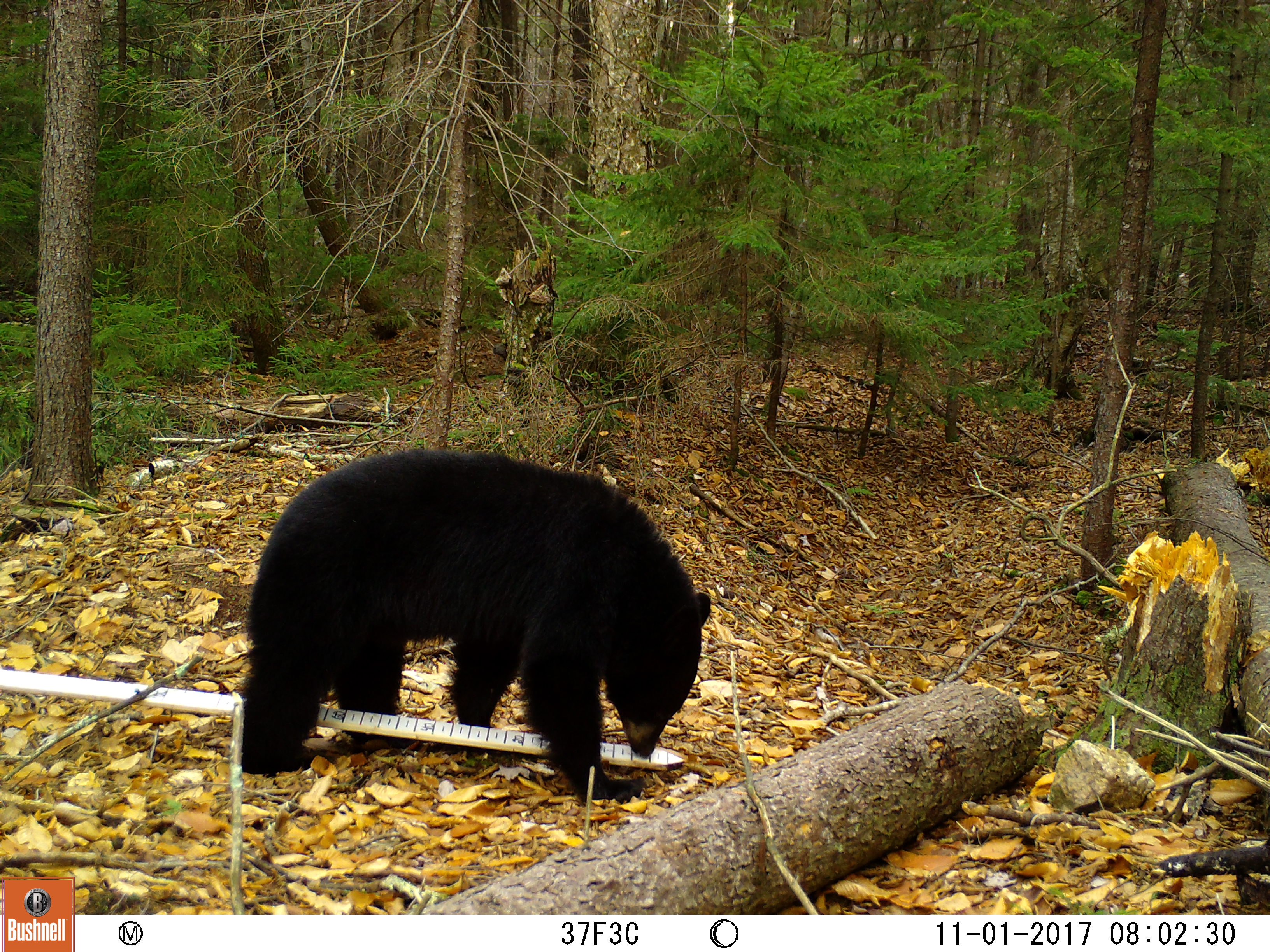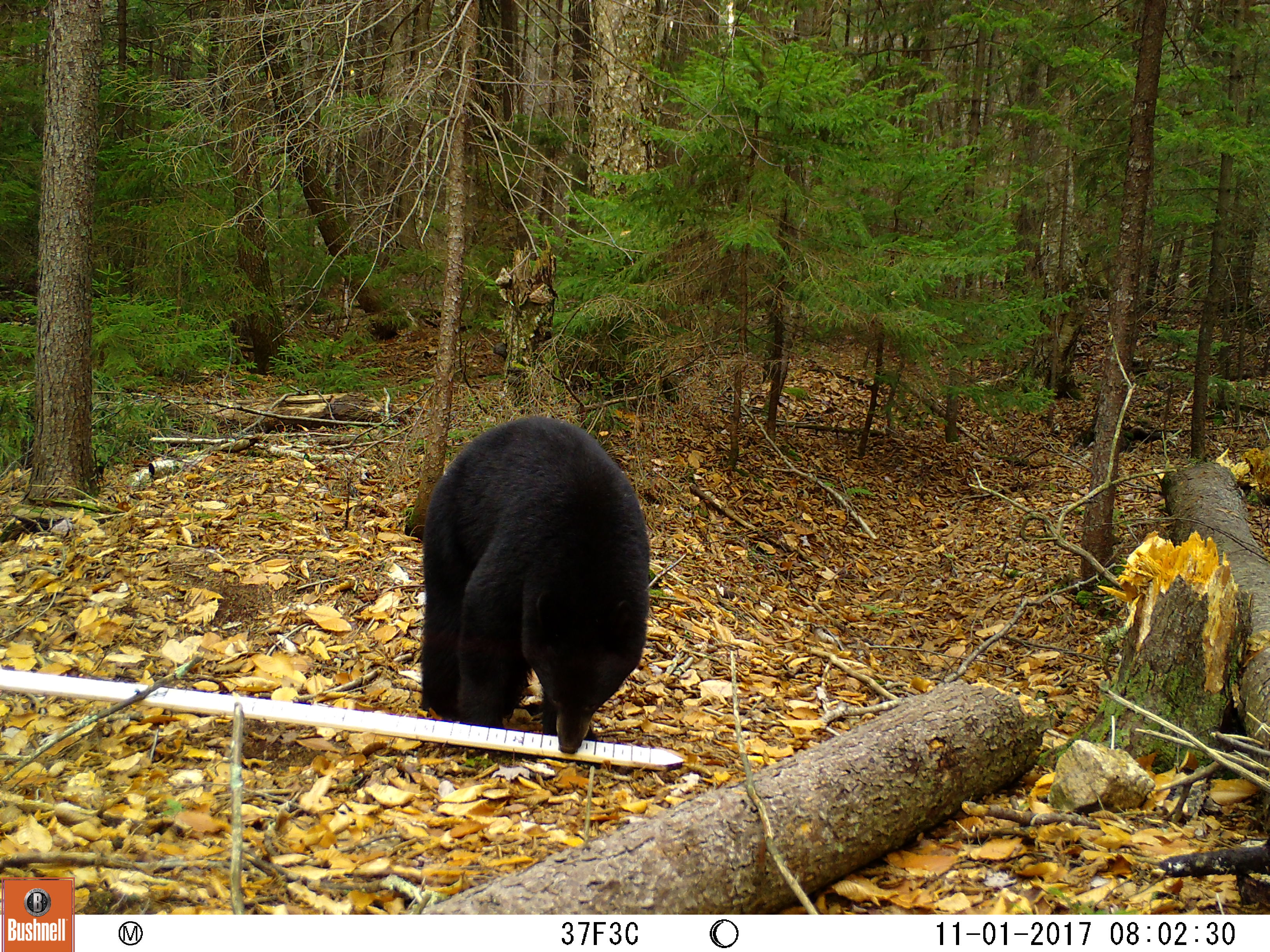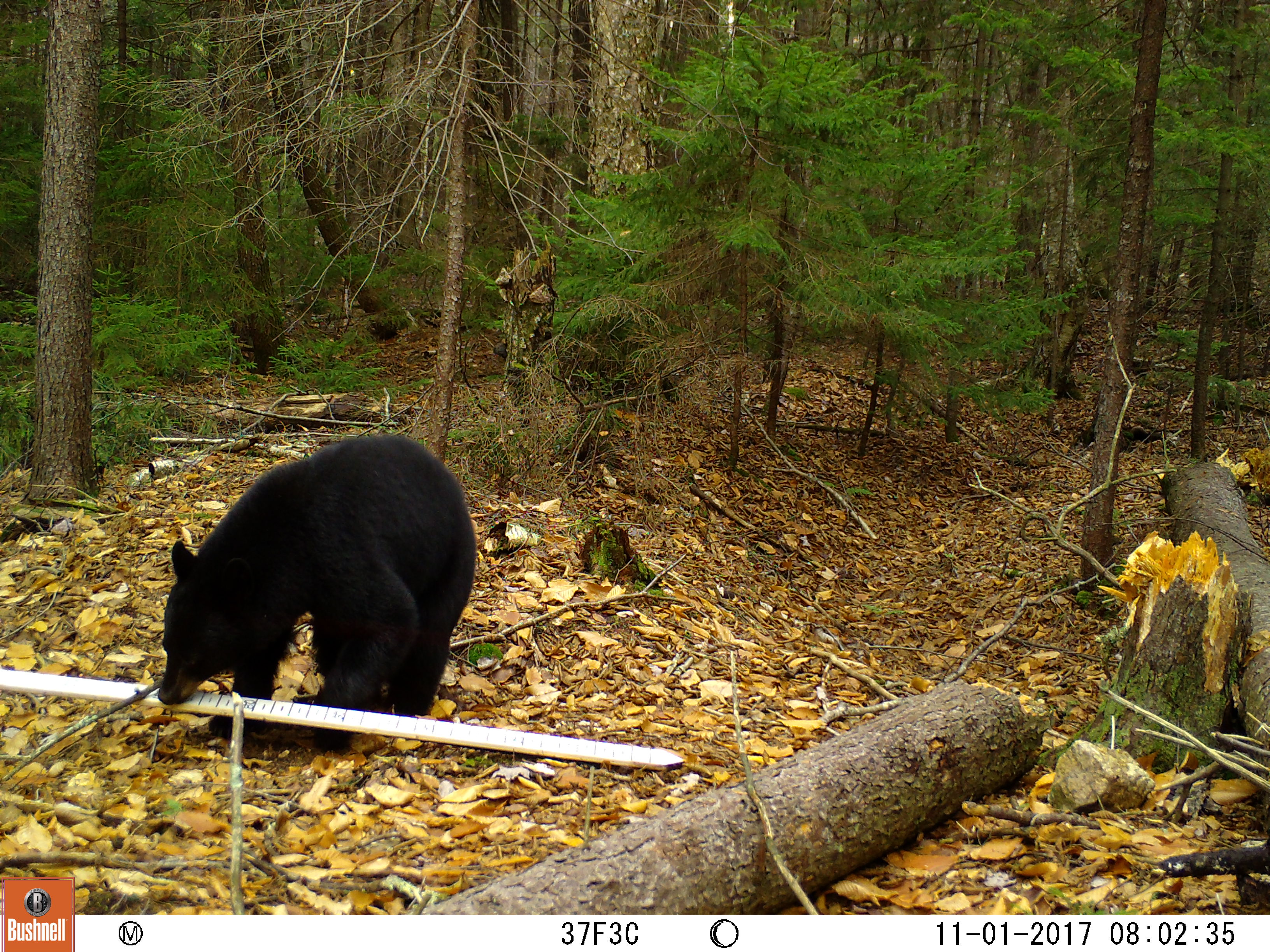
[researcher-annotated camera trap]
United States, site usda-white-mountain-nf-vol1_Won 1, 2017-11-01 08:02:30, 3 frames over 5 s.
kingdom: Animalia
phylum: Chordata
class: Mammalia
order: Carnivora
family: Ursidae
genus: Ursus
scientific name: Ursus americanus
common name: black bear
Black bear (Ursus americanus).